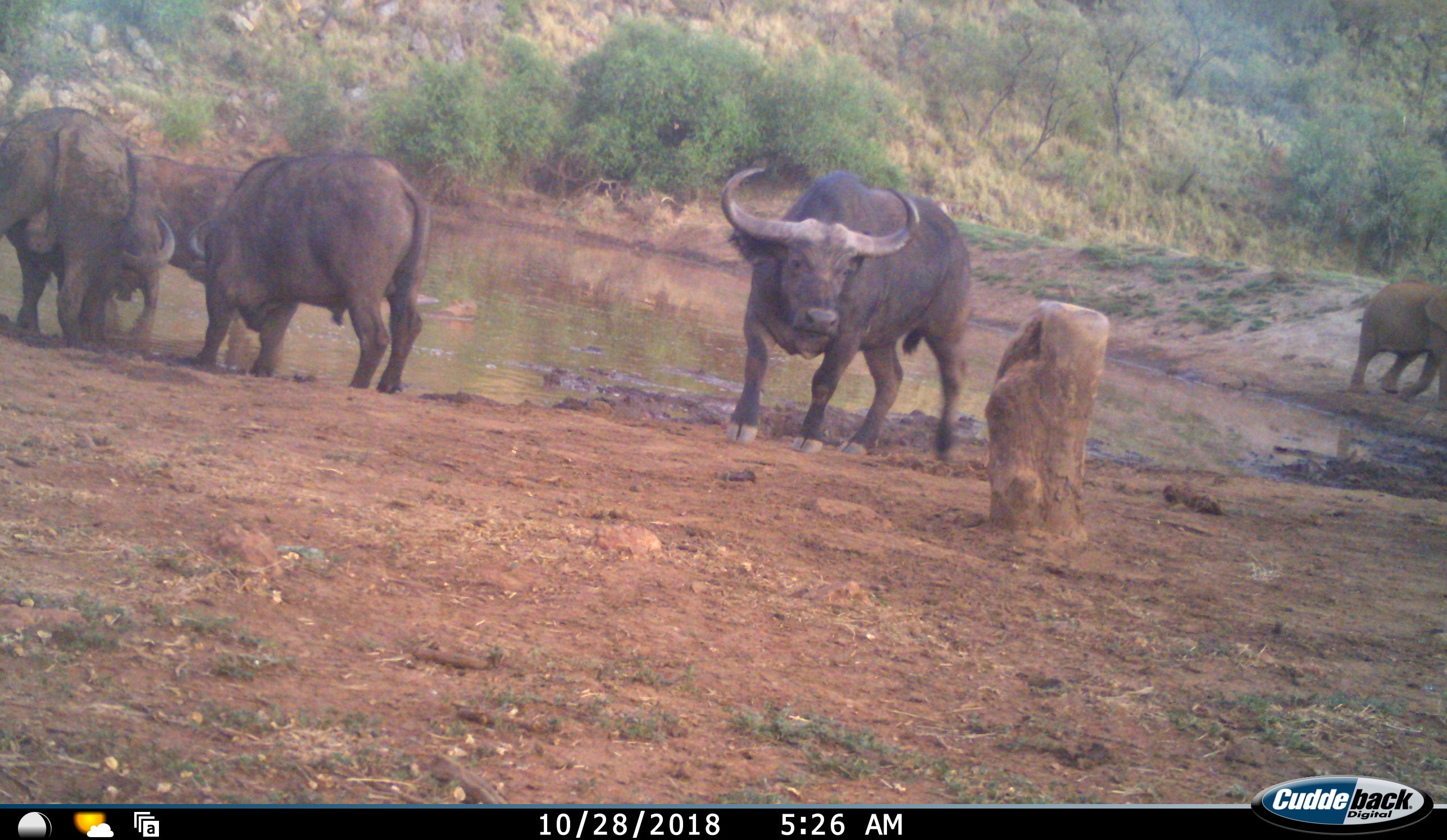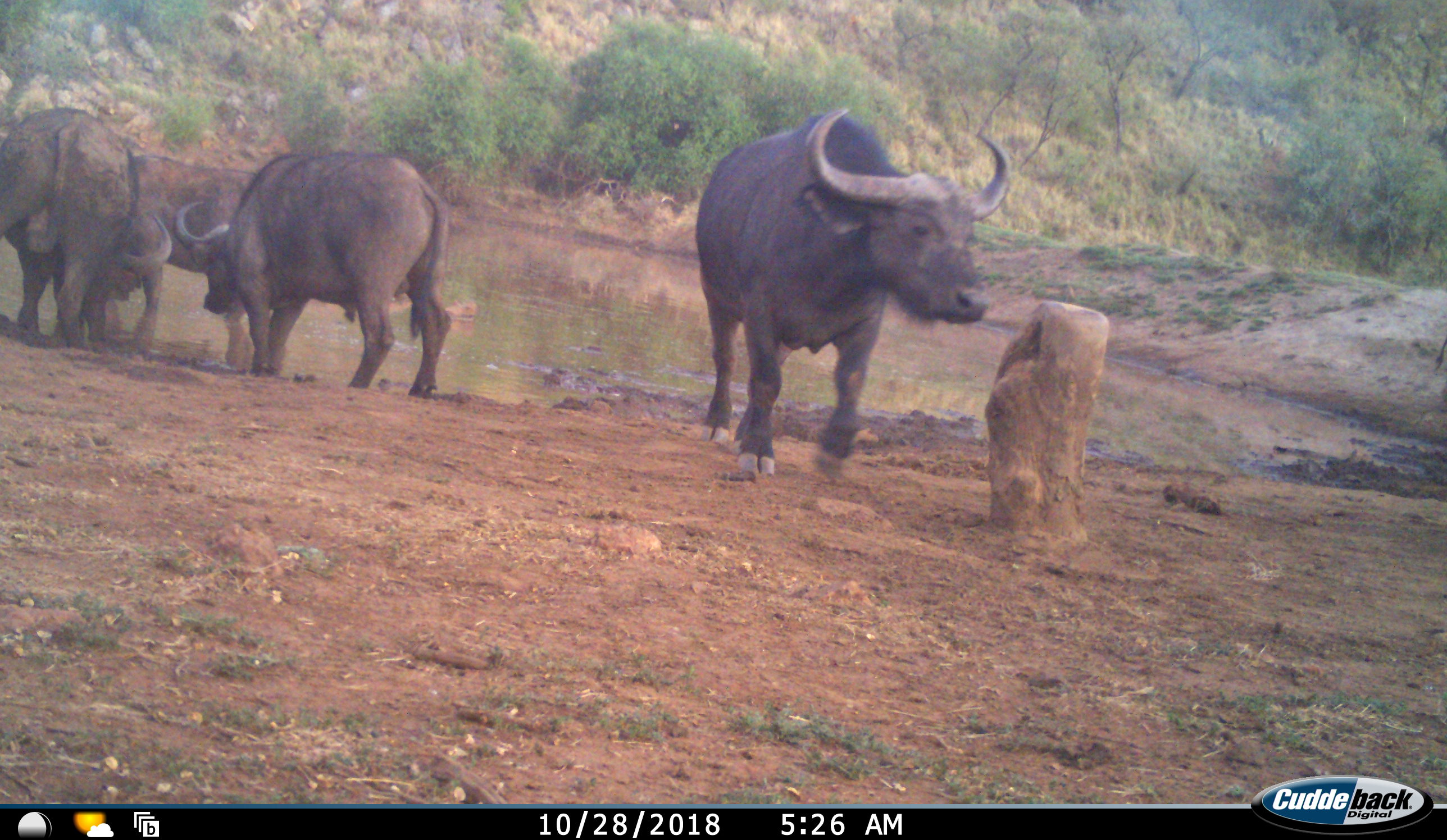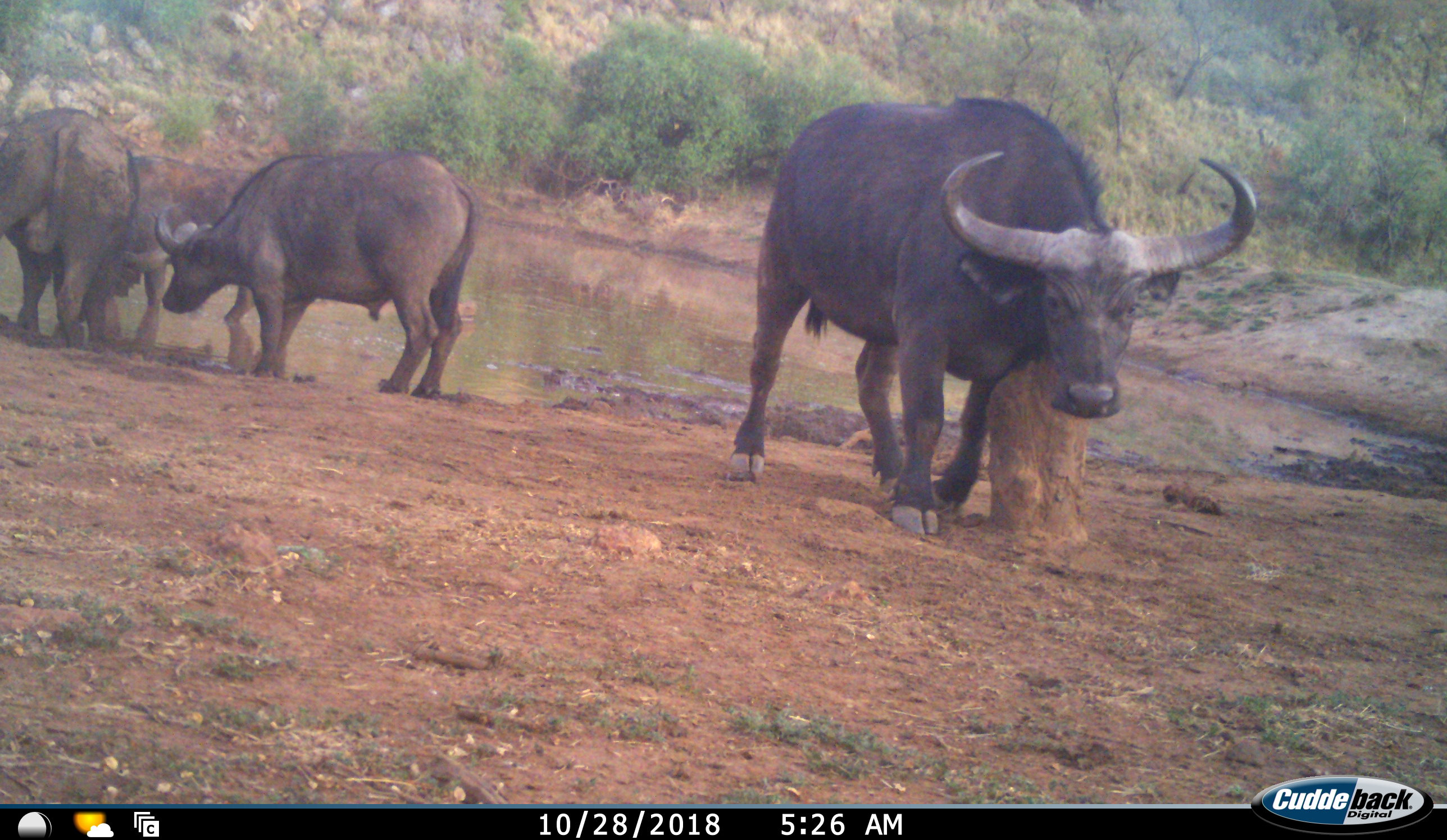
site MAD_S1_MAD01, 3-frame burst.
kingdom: Animalia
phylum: Chordata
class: Mammalia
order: Artiodactyla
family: Bovidae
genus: Syncerus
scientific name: Syncerus caffer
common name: african buffalo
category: buffalo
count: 4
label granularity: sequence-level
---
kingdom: Animalia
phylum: Chordata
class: Mammalia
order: Proboscidea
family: Elephantidae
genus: Loxodonta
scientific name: Loxodonta africana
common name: african bush elephant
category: elephant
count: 1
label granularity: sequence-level